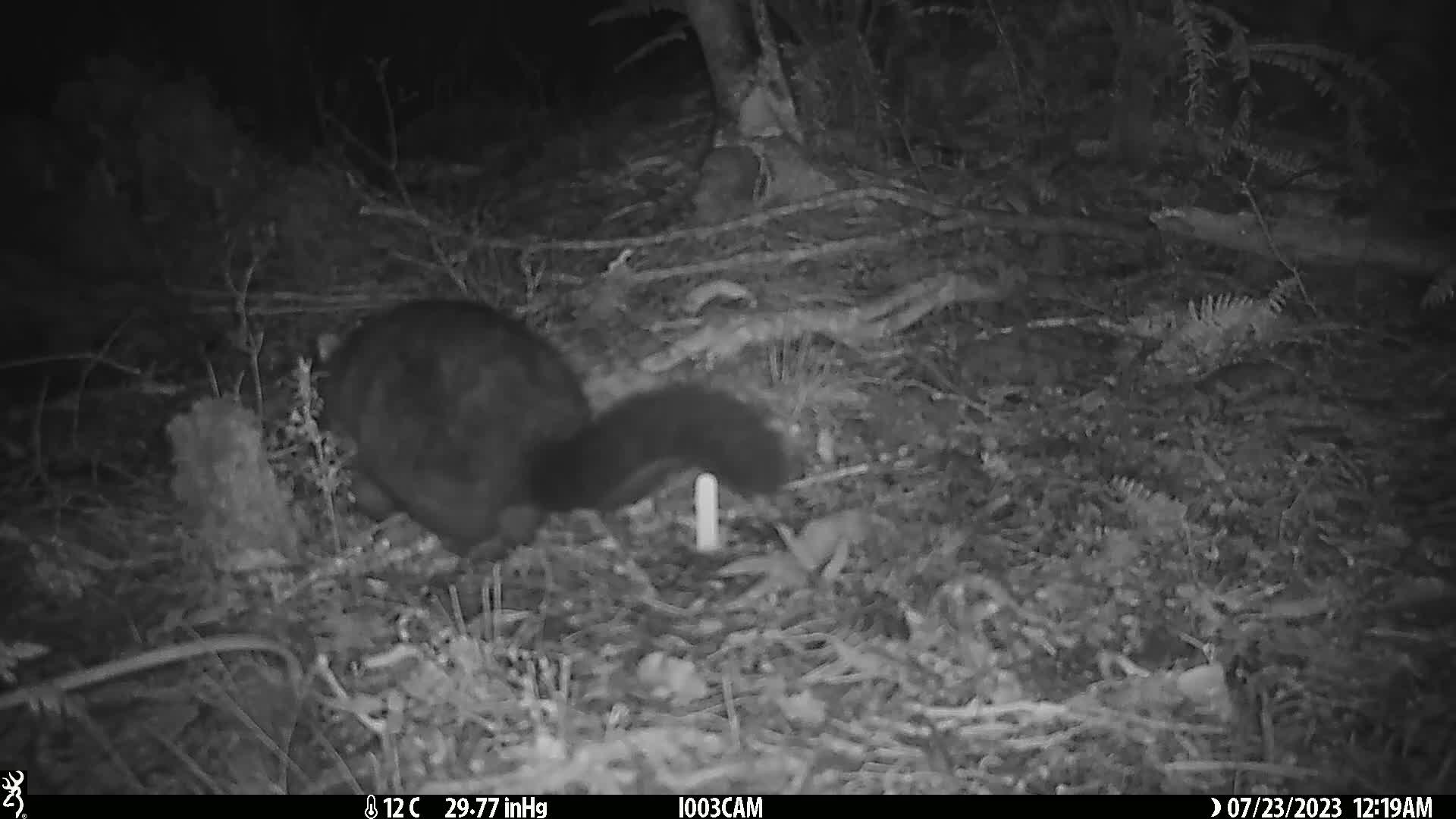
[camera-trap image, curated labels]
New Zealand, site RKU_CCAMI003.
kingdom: Animalia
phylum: Chordata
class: Mammalia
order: Diprotodontia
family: Phalangeridae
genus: Trichosurus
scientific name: Trichosurus vulpecula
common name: common brushtail possum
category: possum